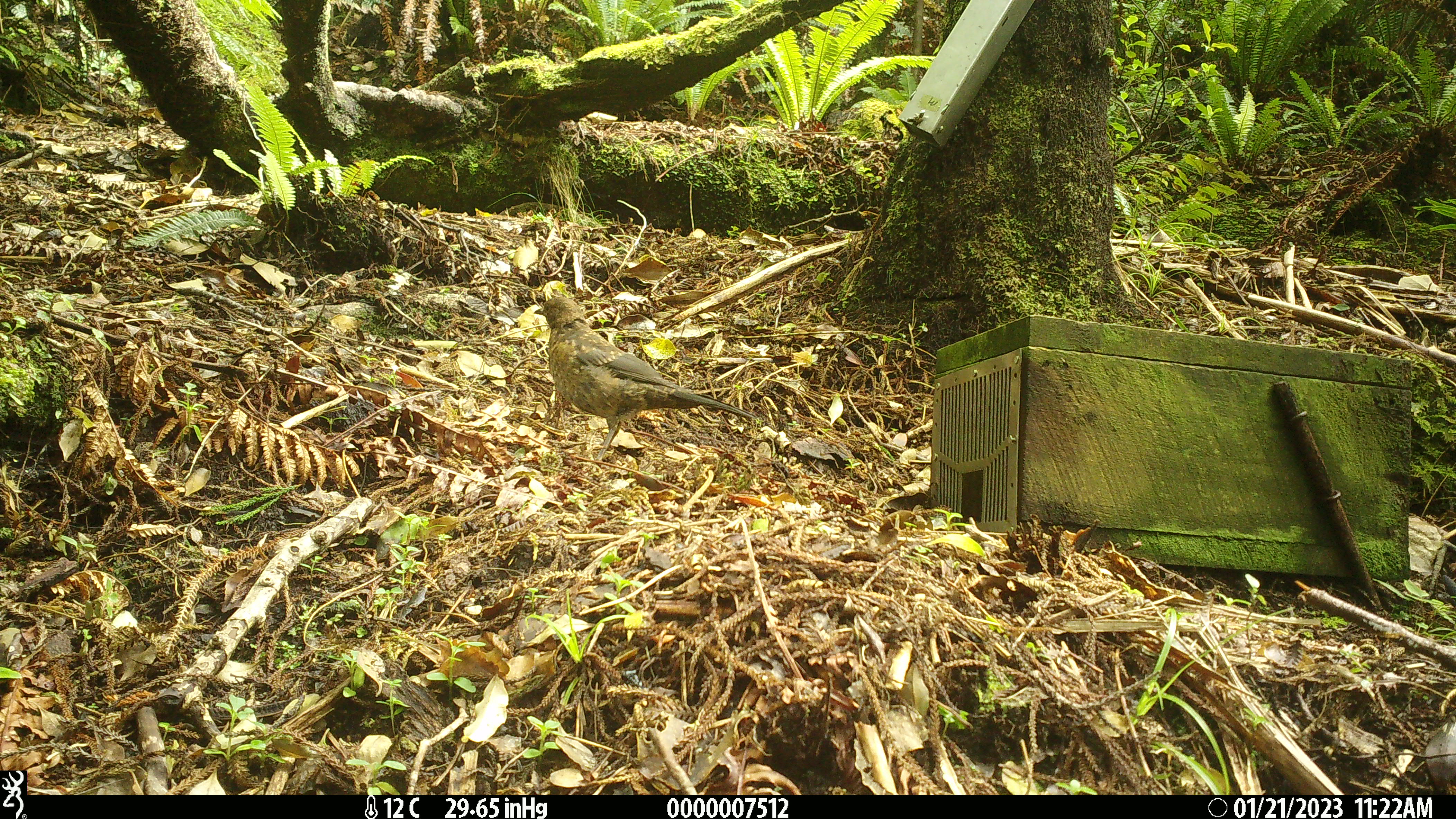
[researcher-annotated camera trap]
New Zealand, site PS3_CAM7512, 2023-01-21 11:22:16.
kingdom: Animalia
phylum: Chordata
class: Aves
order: Passeriformes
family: Turdidae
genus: Turdus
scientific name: Turdus merula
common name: eurasian blackbird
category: blackbird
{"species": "blackbird (eurasian blackbird) (Turdus merula)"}